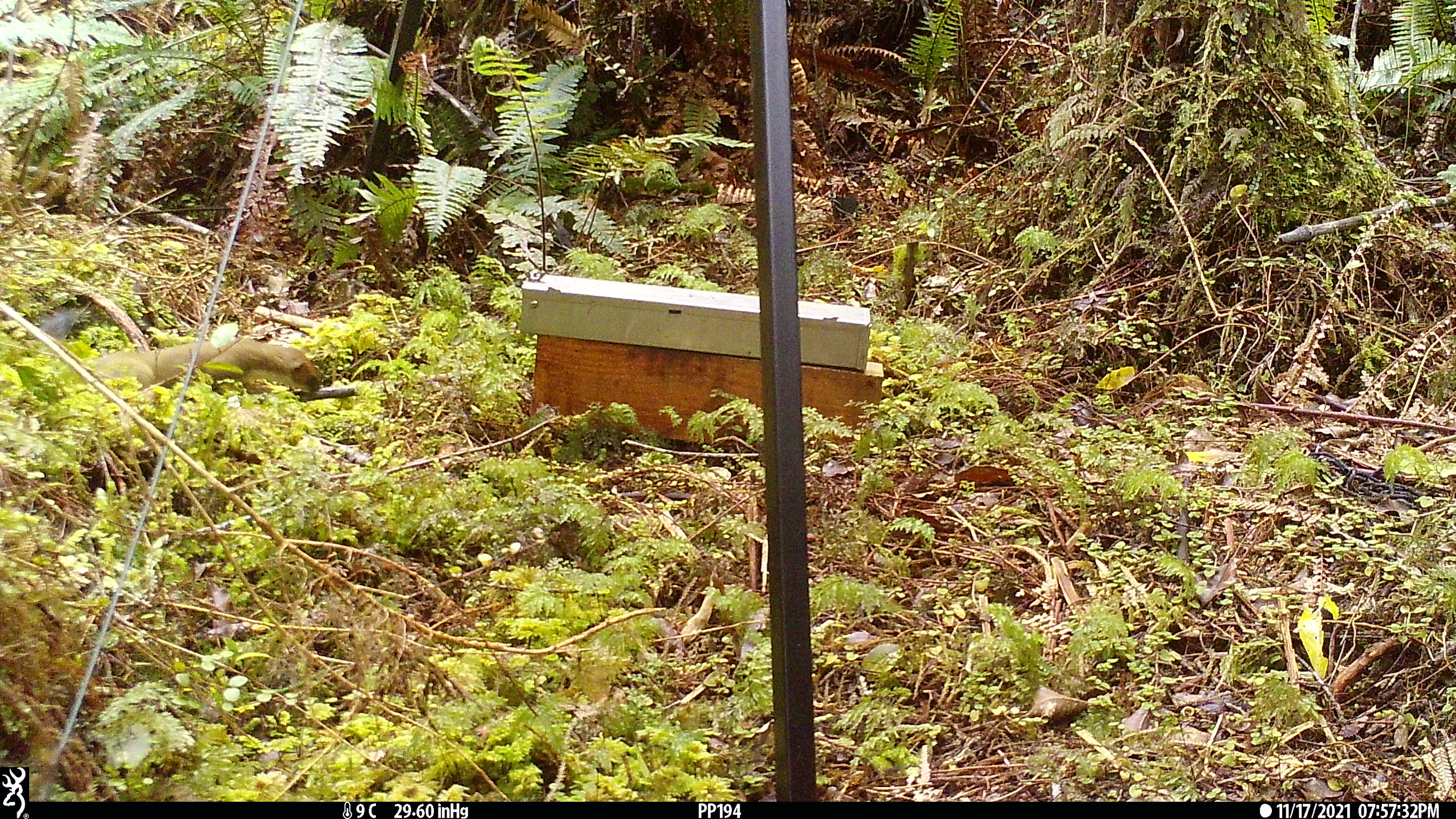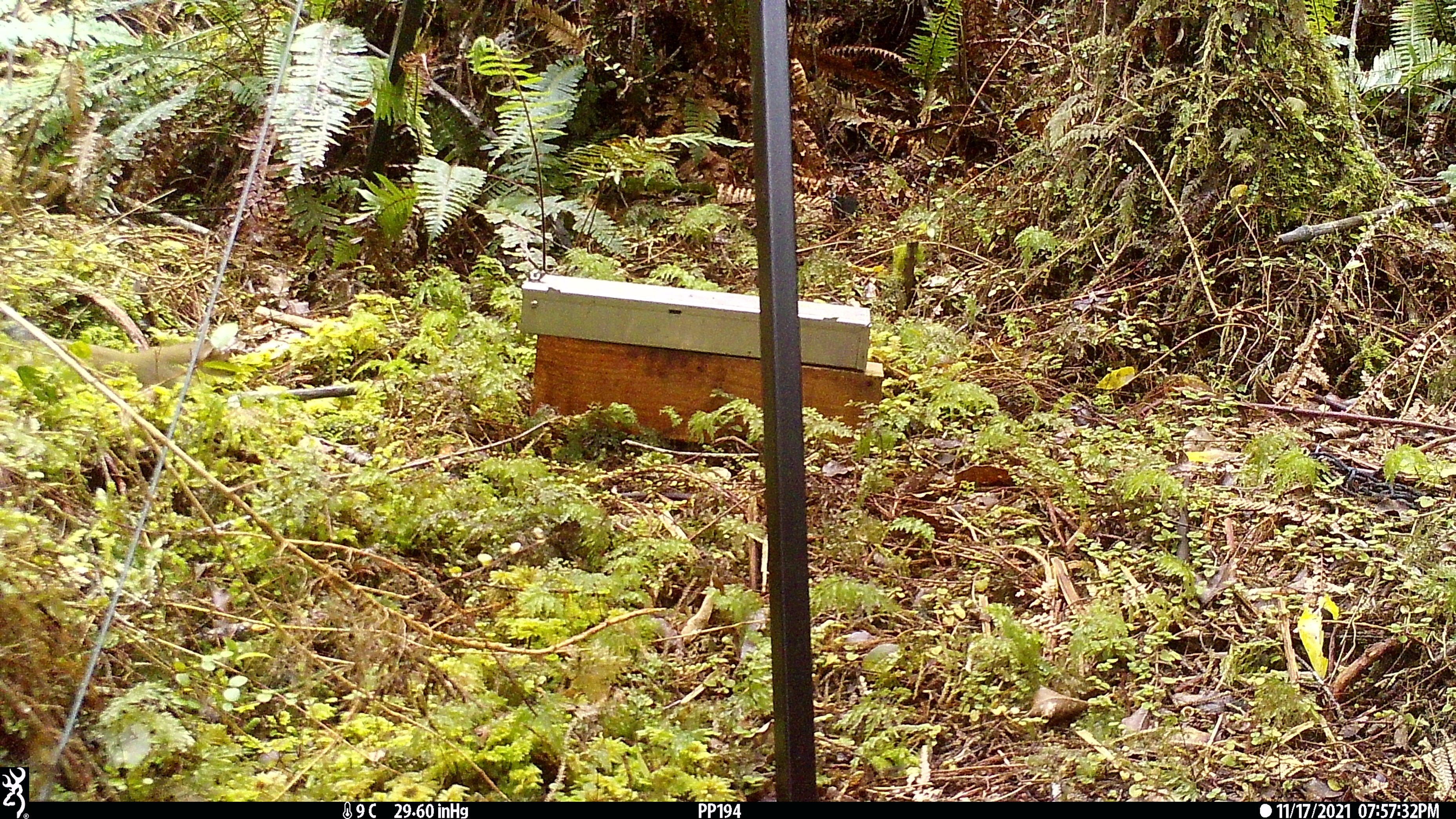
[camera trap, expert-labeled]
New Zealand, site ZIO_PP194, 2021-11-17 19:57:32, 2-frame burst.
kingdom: Animalia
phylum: Chordata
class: Mammalia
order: Carnivora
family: Mustelidae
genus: Mustela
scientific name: Mustela erminea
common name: stoat